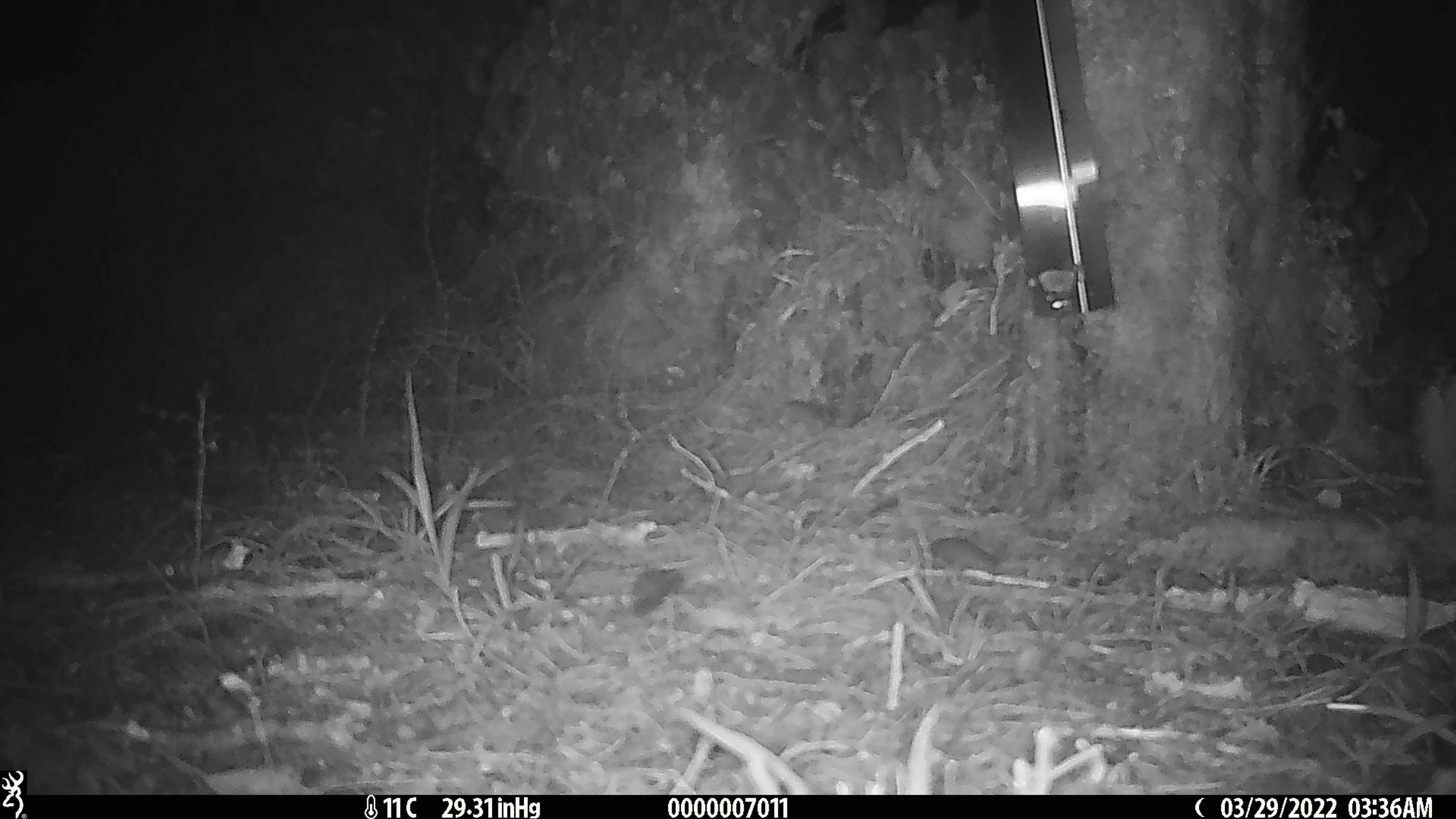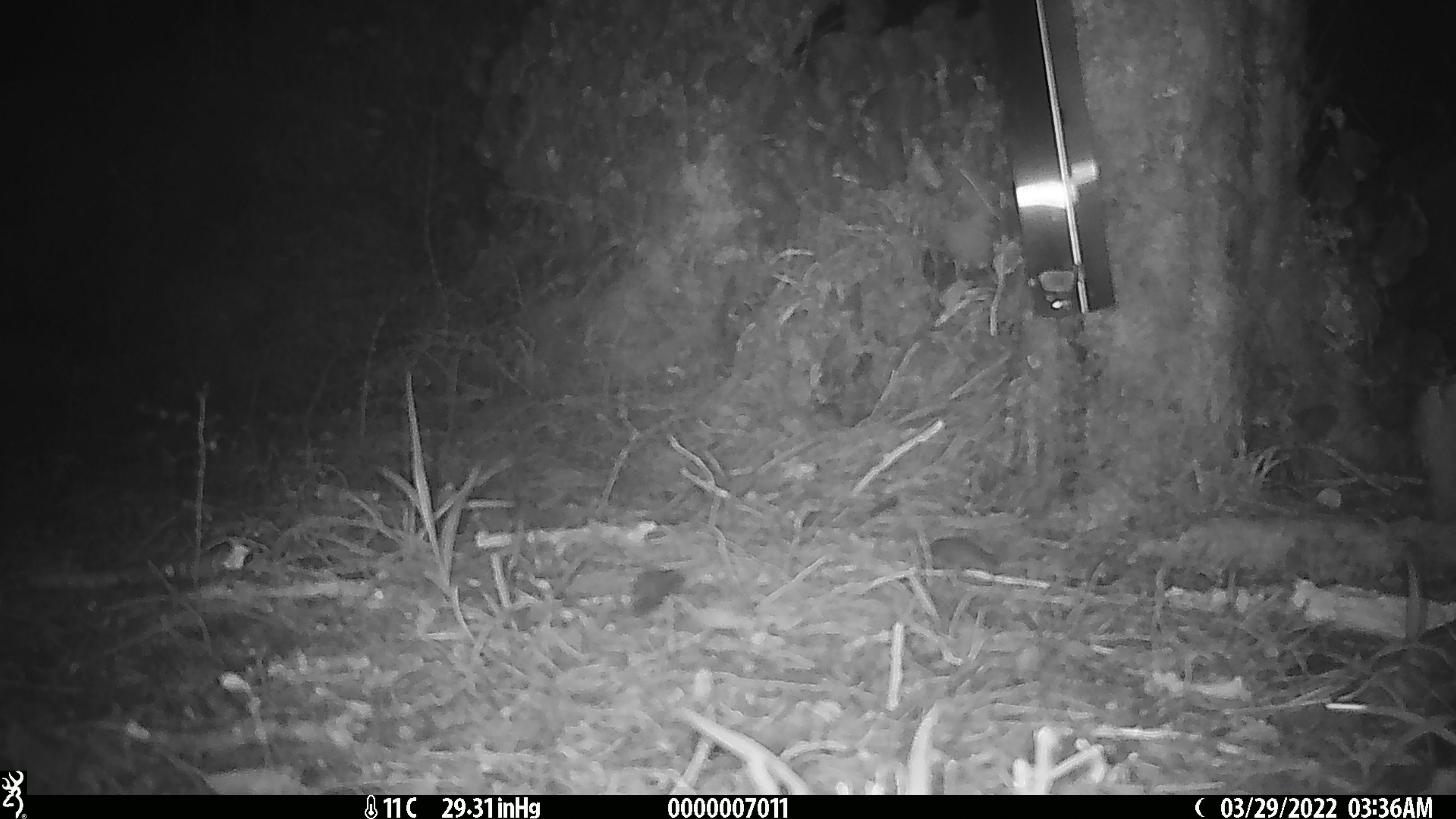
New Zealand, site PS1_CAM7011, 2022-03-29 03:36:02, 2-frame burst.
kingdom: Animalia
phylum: Chordata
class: Mammalia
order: Rodentia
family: Muridae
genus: Mus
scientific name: Mus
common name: mouse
Mouse (Mus).